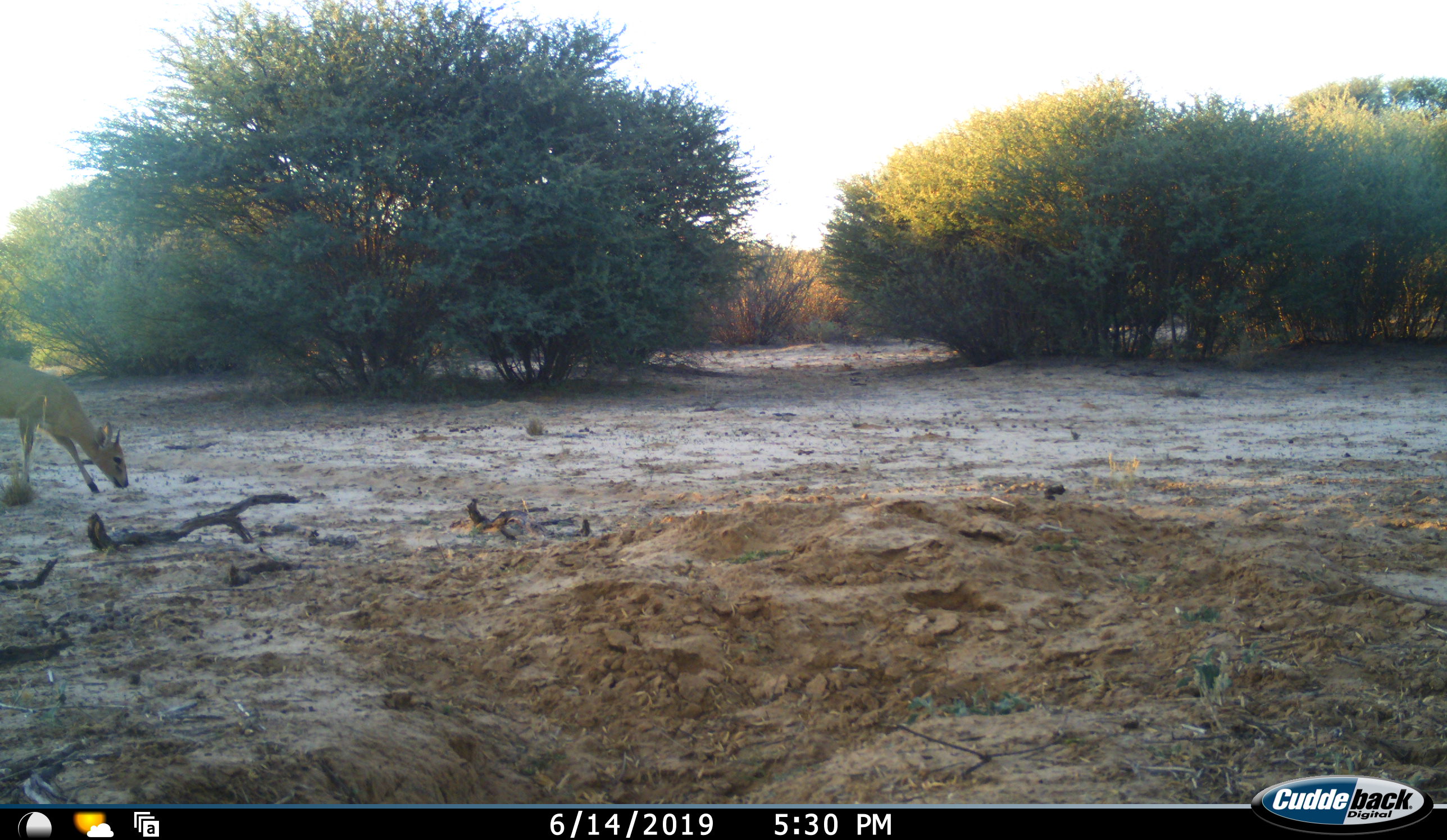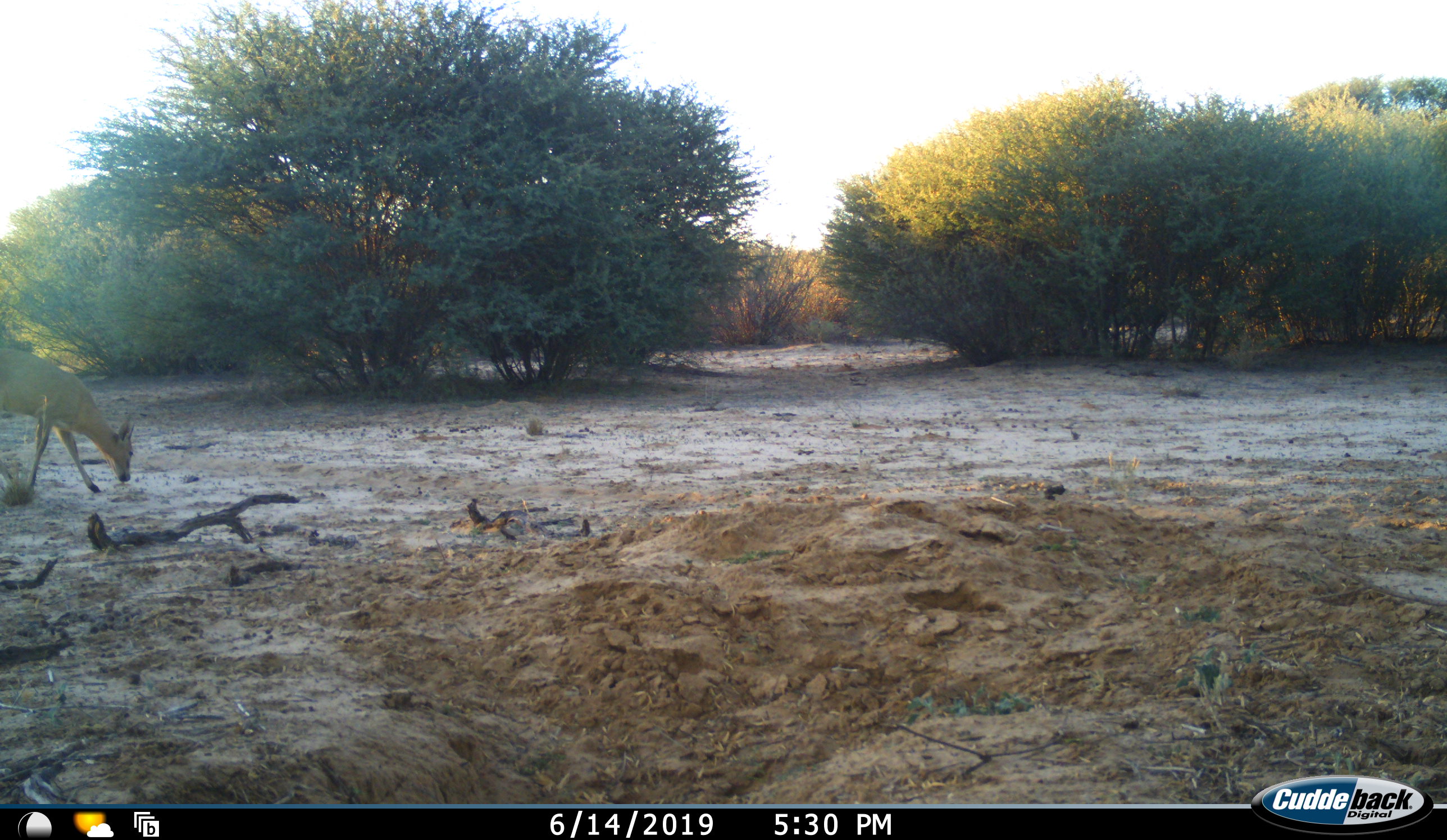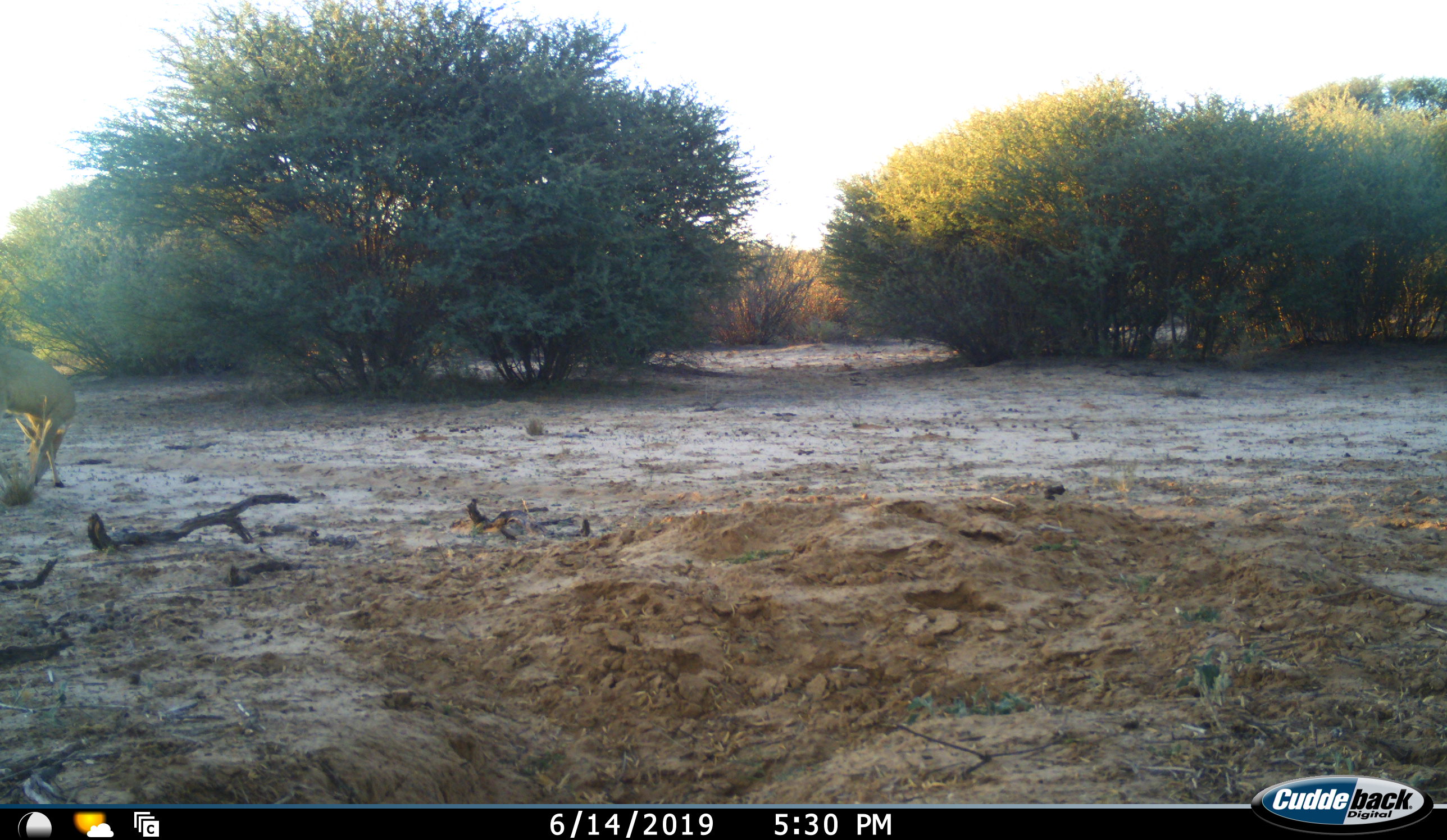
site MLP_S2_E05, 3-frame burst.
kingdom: Animalia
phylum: Chordata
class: Mammalia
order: Artiodactyla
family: Bovidae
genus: Sylvicapra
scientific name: Sylvicapra grimmia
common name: common duiker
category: duikercommongrey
Duikercommongrey (common duiker) (Sylvicapra grimmia), count 1. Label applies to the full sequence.